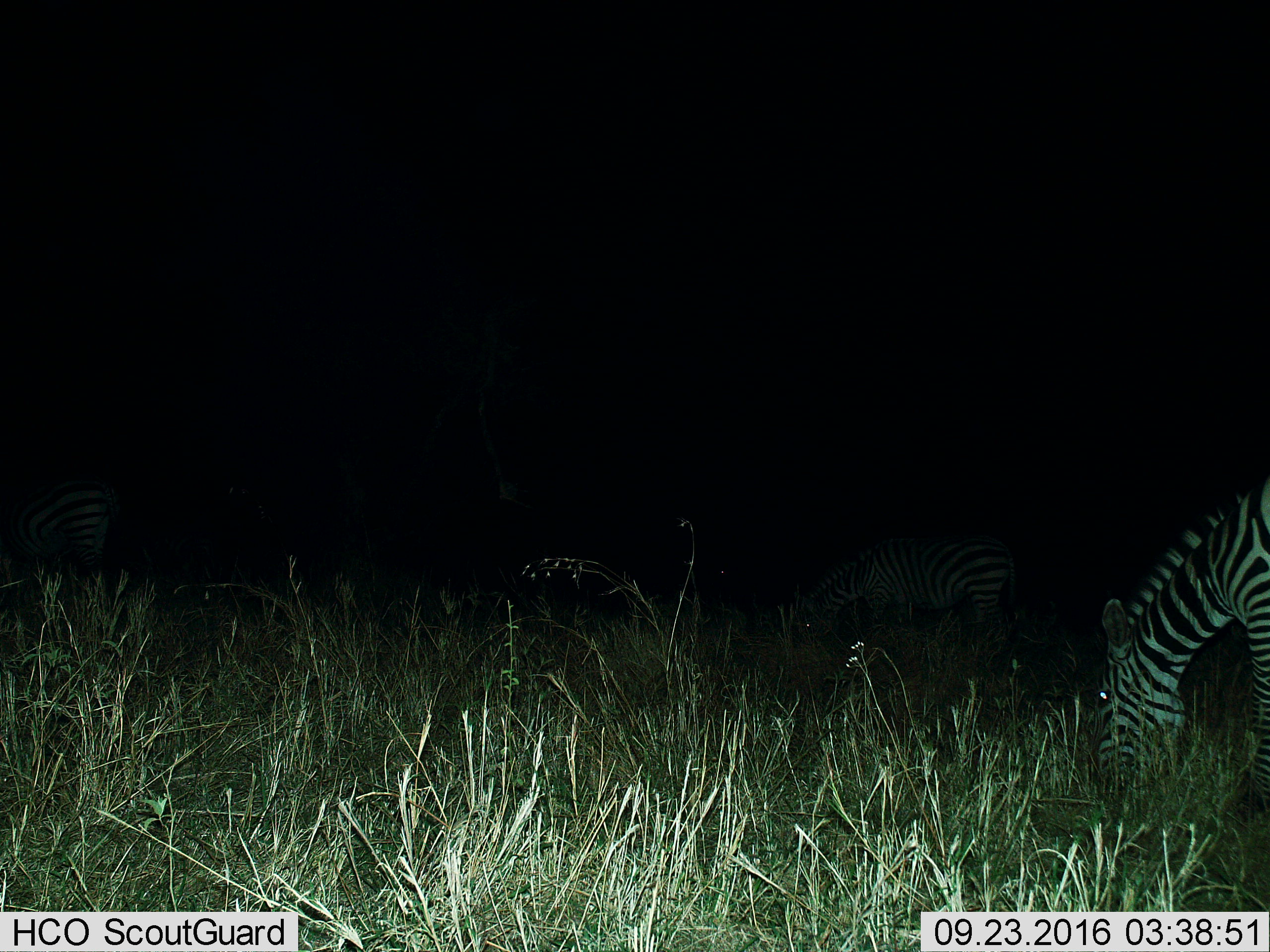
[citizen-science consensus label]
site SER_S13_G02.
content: unidentified animal